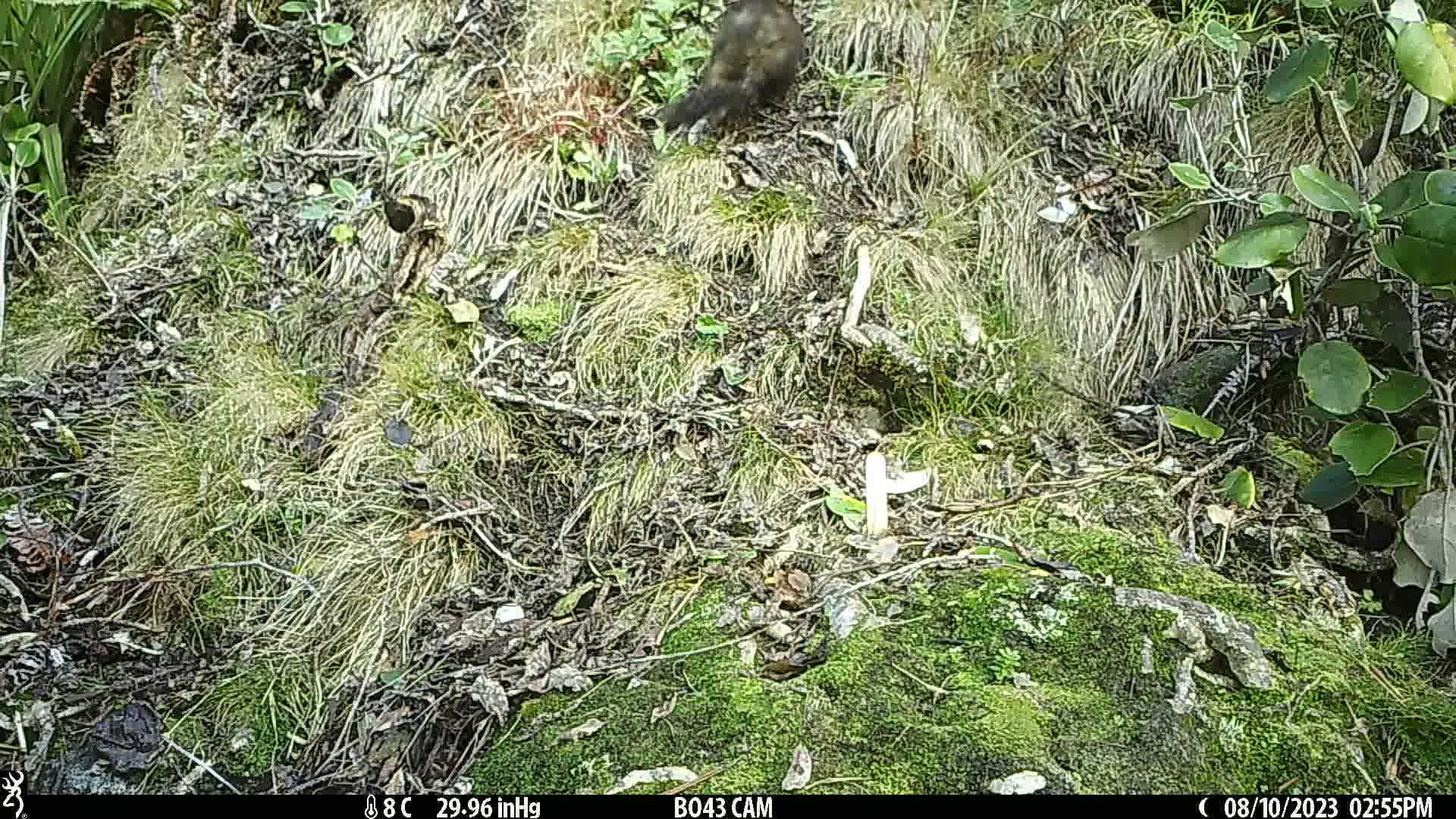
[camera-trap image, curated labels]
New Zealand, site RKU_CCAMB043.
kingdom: Animalia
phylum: Chordata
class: Mammalia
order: Diprotodontia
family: Phalangeridae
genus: Trichosurus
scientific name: Trichosurus vulpecula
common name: common brushtail possum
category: possum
Possum (common brushtail possum) (Trichosurus vulpecula).